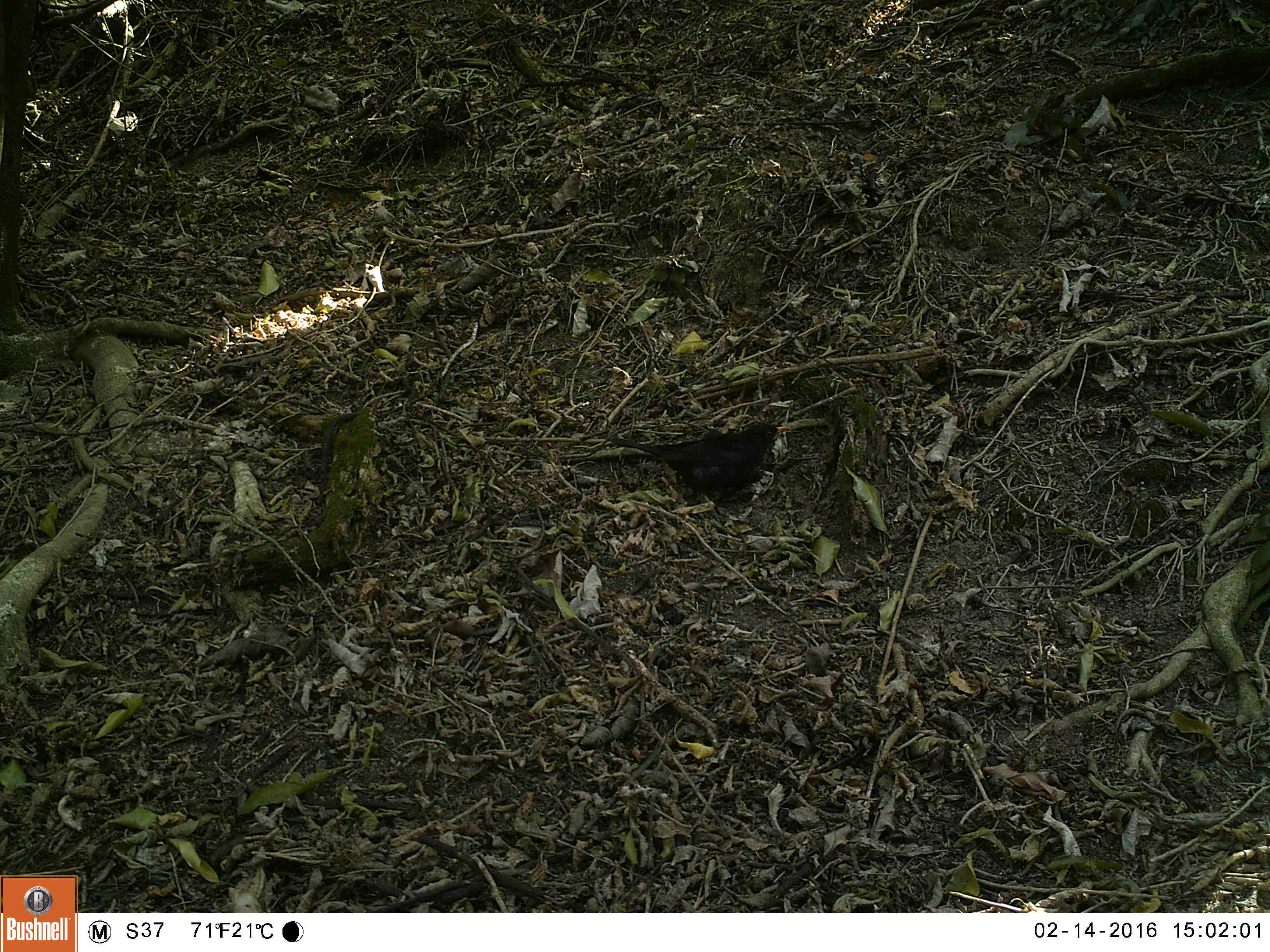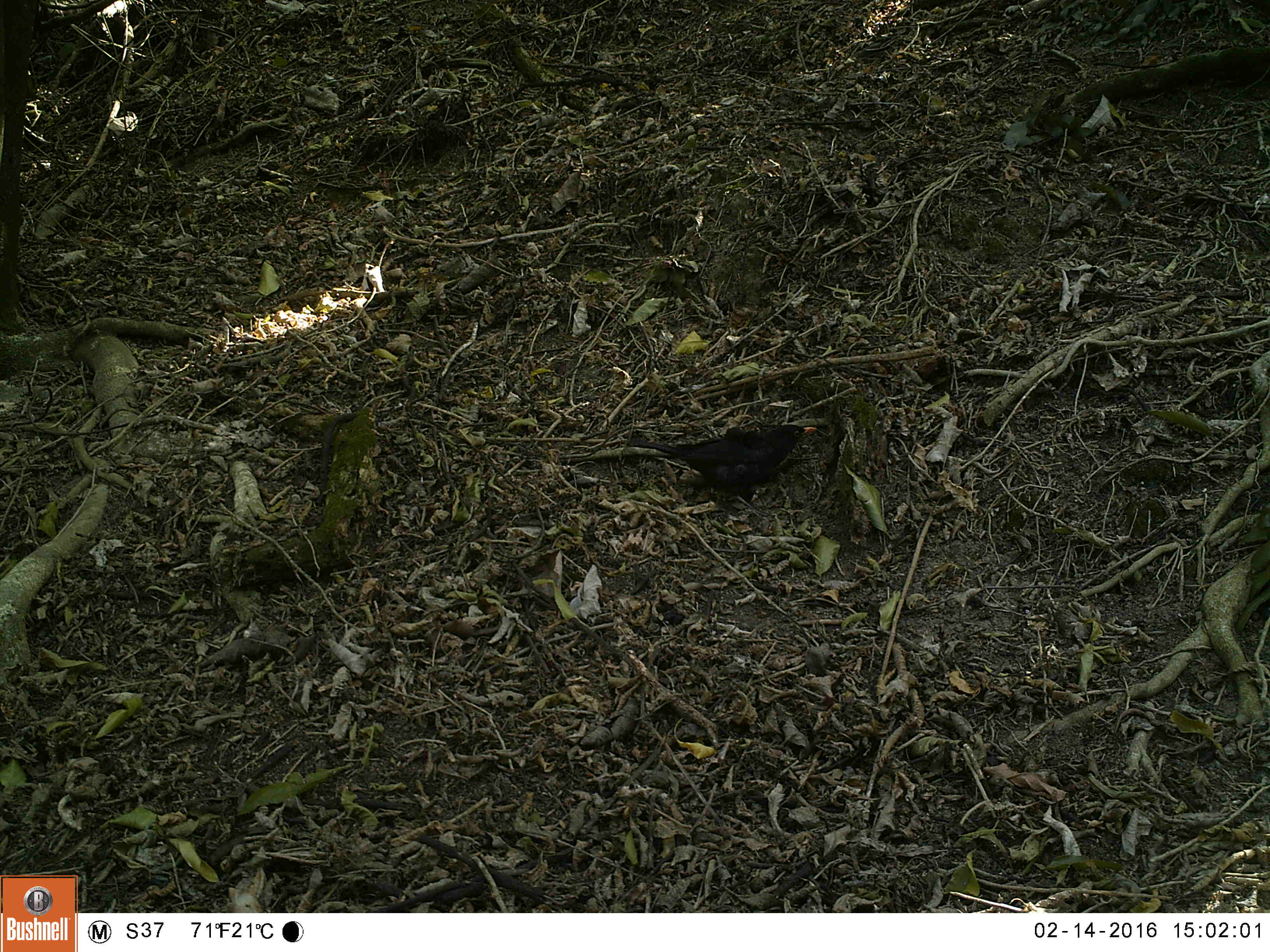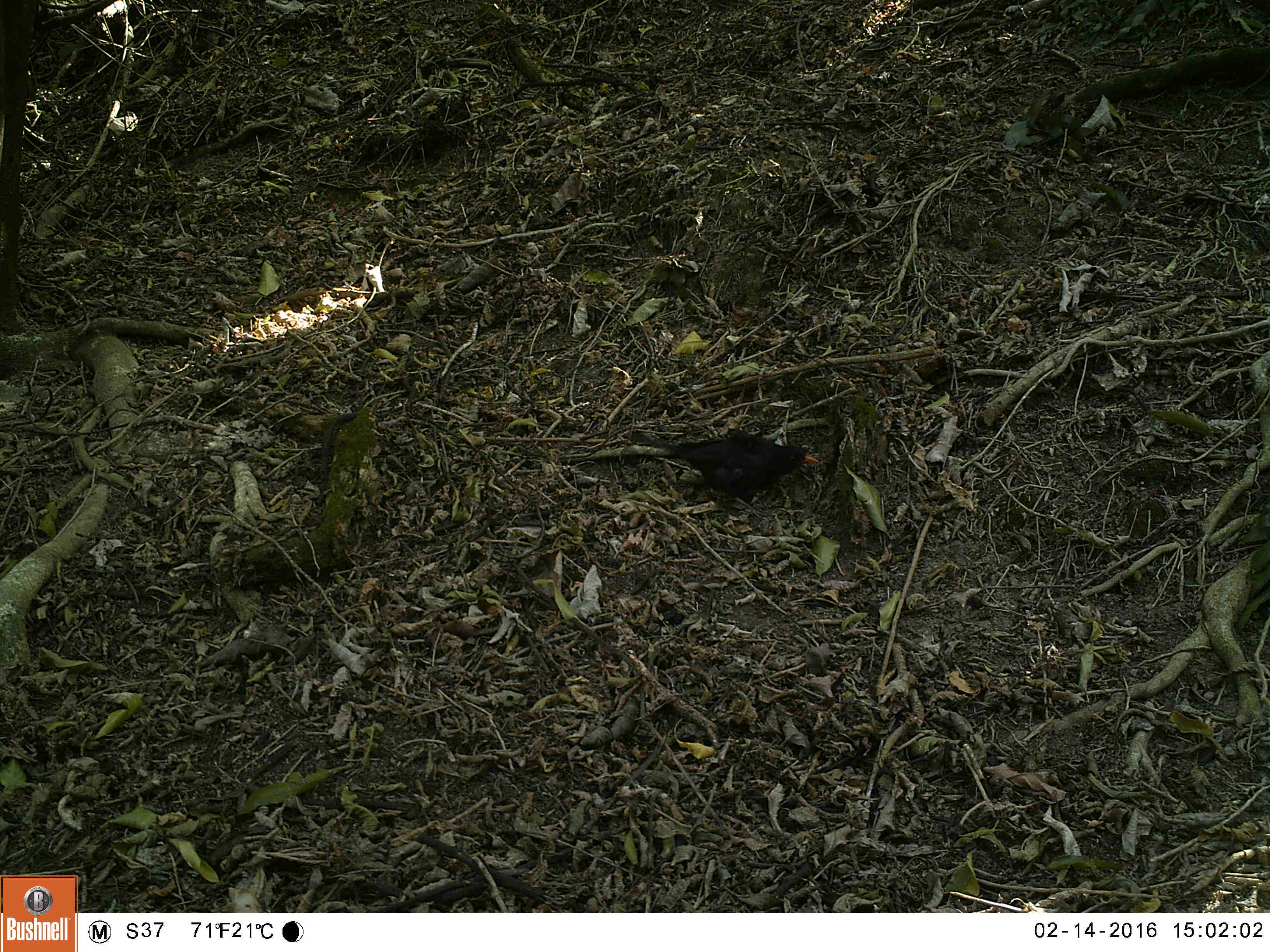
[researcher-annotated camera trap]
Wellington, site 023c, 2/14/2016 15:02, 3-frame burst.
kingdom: Animalia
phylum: Chordata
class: Aves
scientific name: Aves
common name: bird